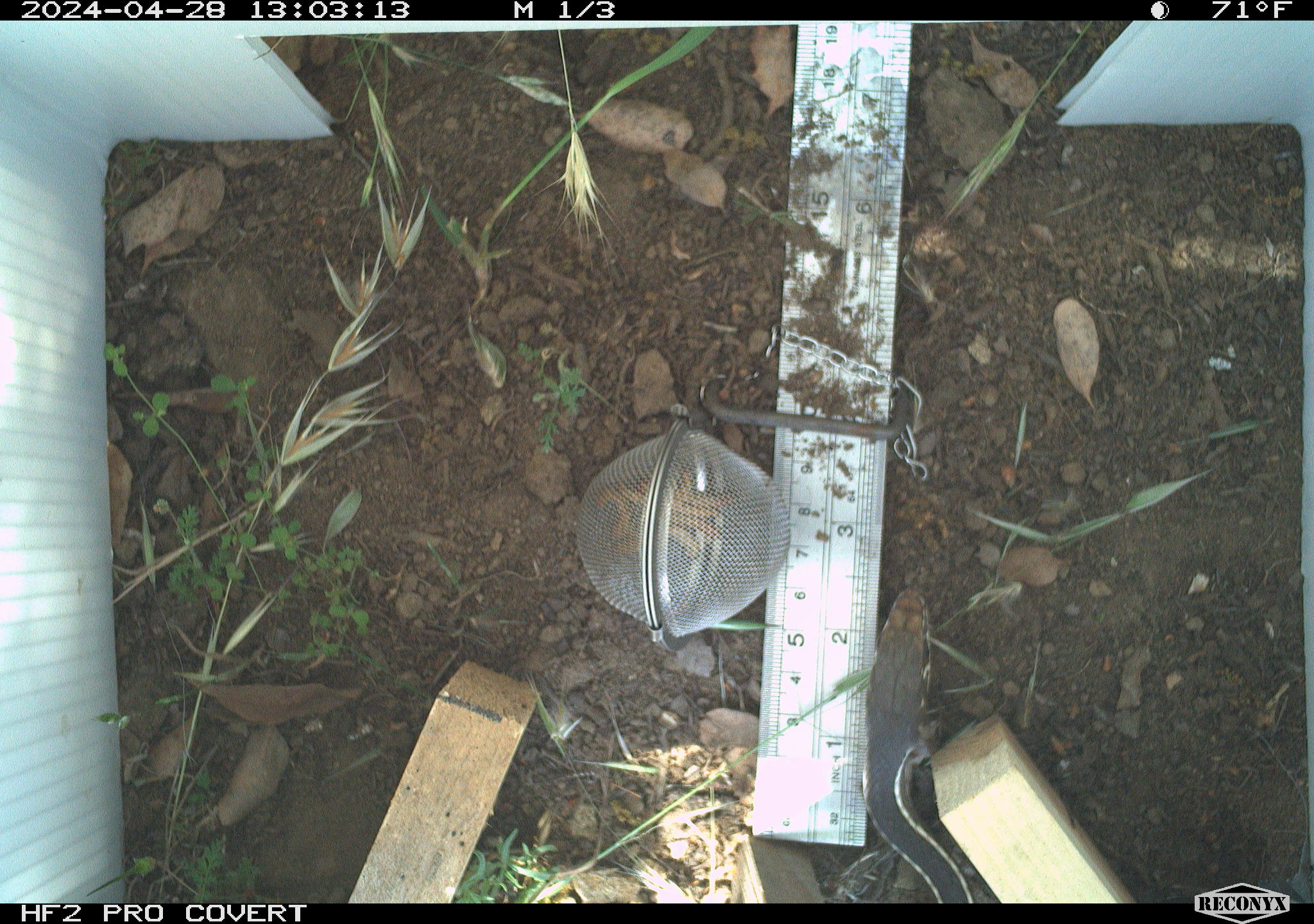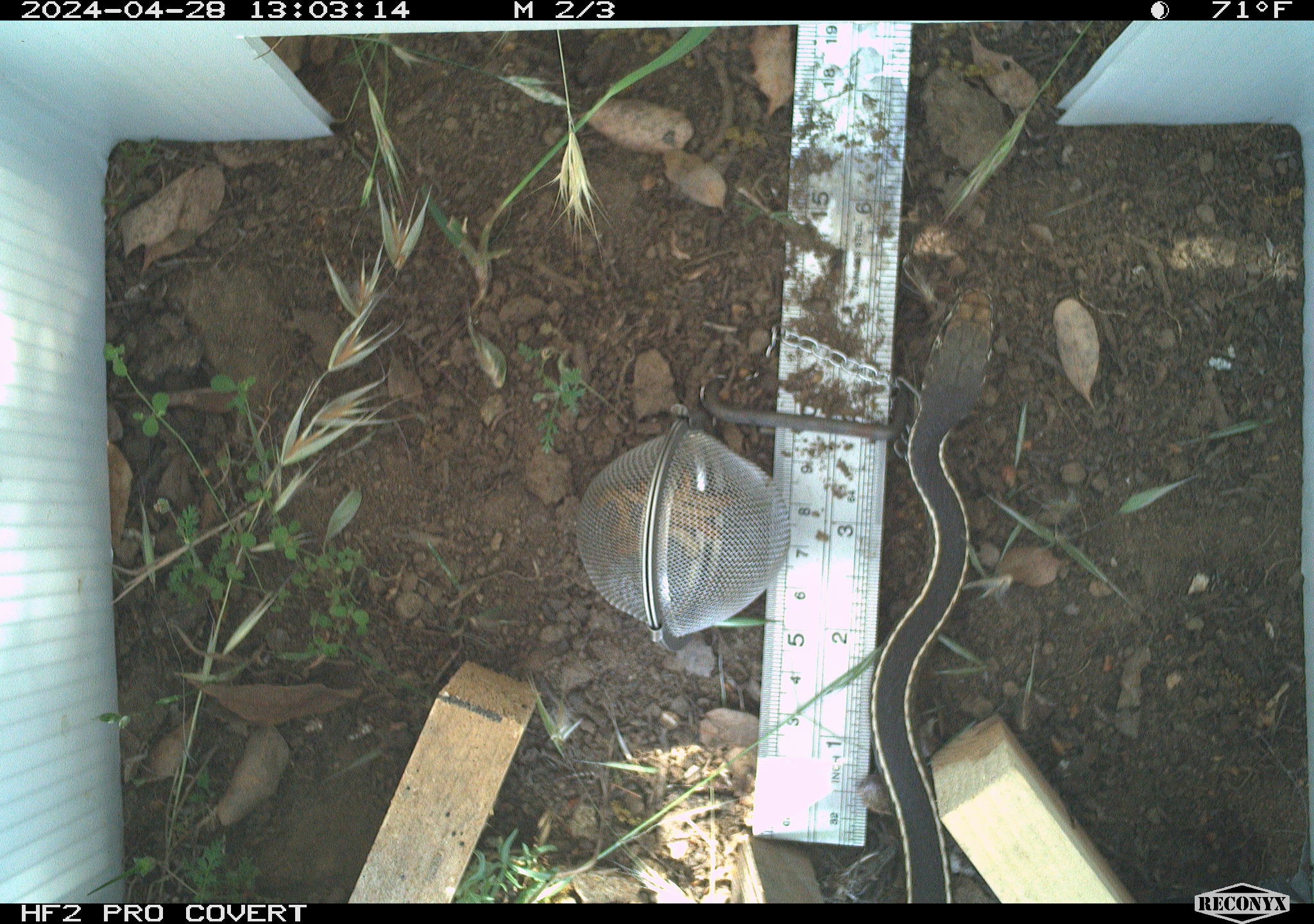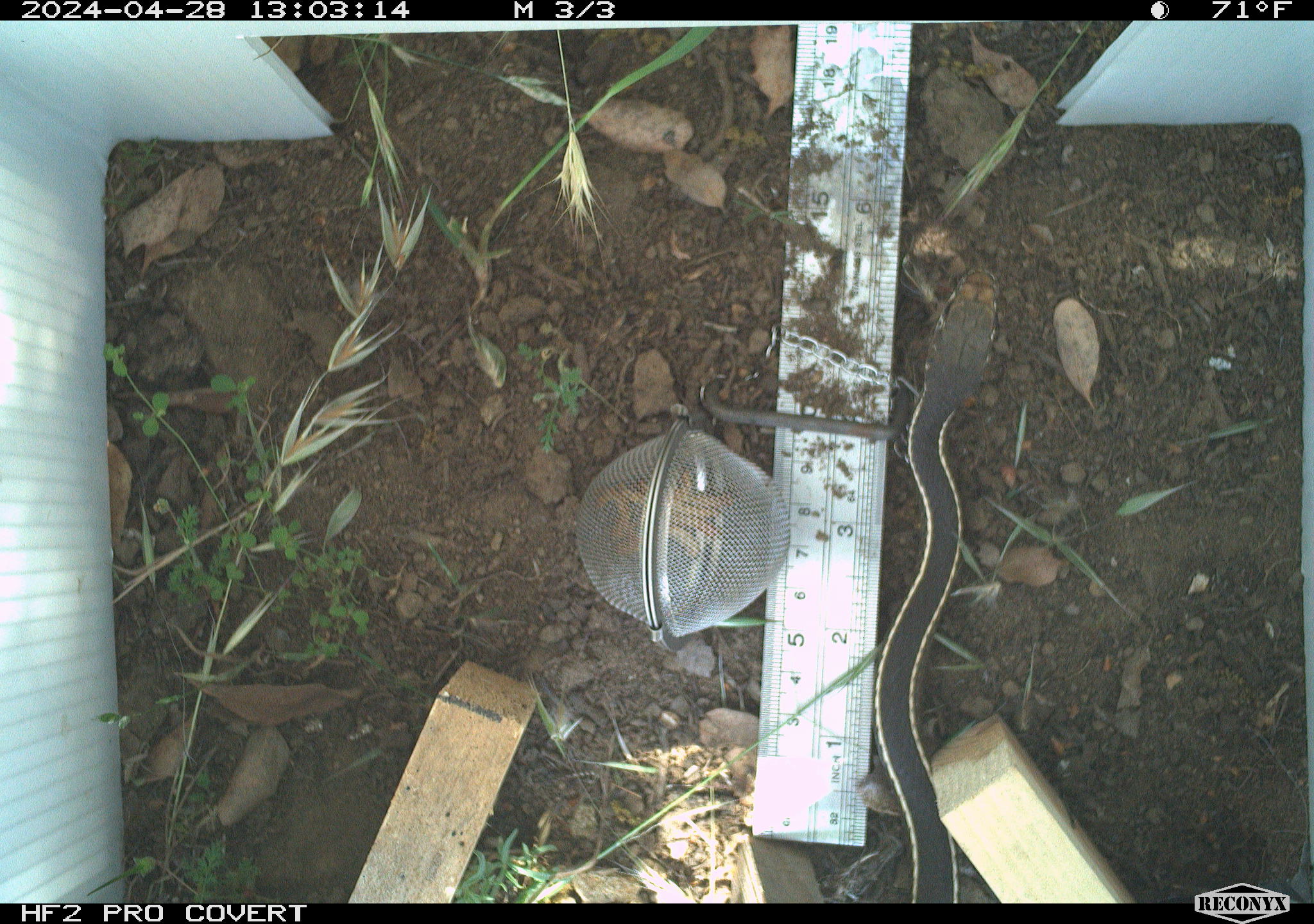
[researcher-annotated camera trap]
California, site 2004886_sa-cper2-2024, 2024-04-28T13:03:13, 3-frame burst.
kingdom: Animalia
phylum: Chordata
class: Reptilia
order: Squamata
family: Colubridae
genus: Masticophis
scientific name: Masticophis lateralis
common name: striped racer